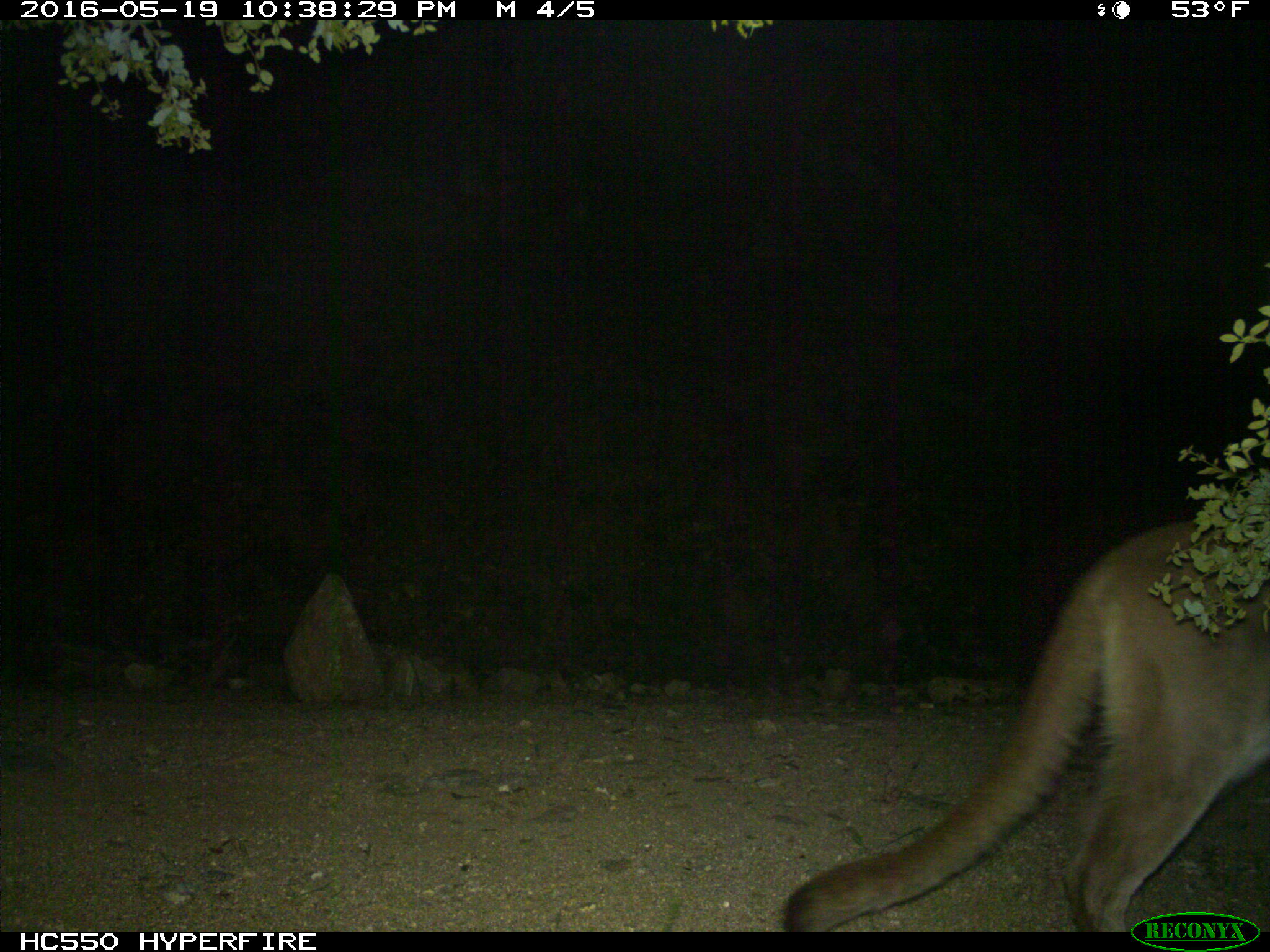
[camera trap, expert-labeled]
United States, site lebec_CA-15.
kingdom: Animalia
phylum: Chordata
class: Mammalia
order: Carnivora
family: Felidae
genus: Puma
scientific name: Puma concolor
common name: mountain lion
Puma concolor (mountain lion).